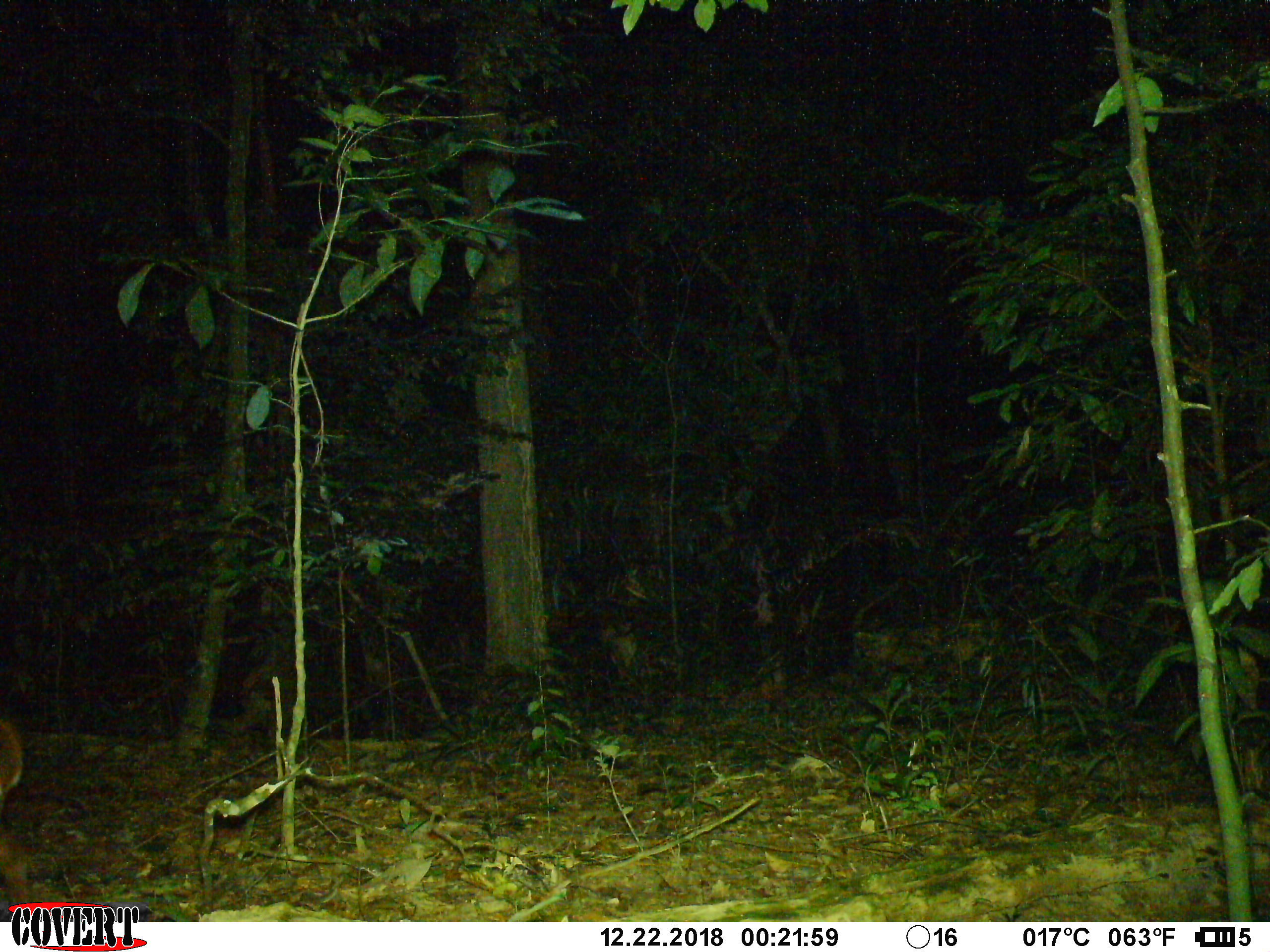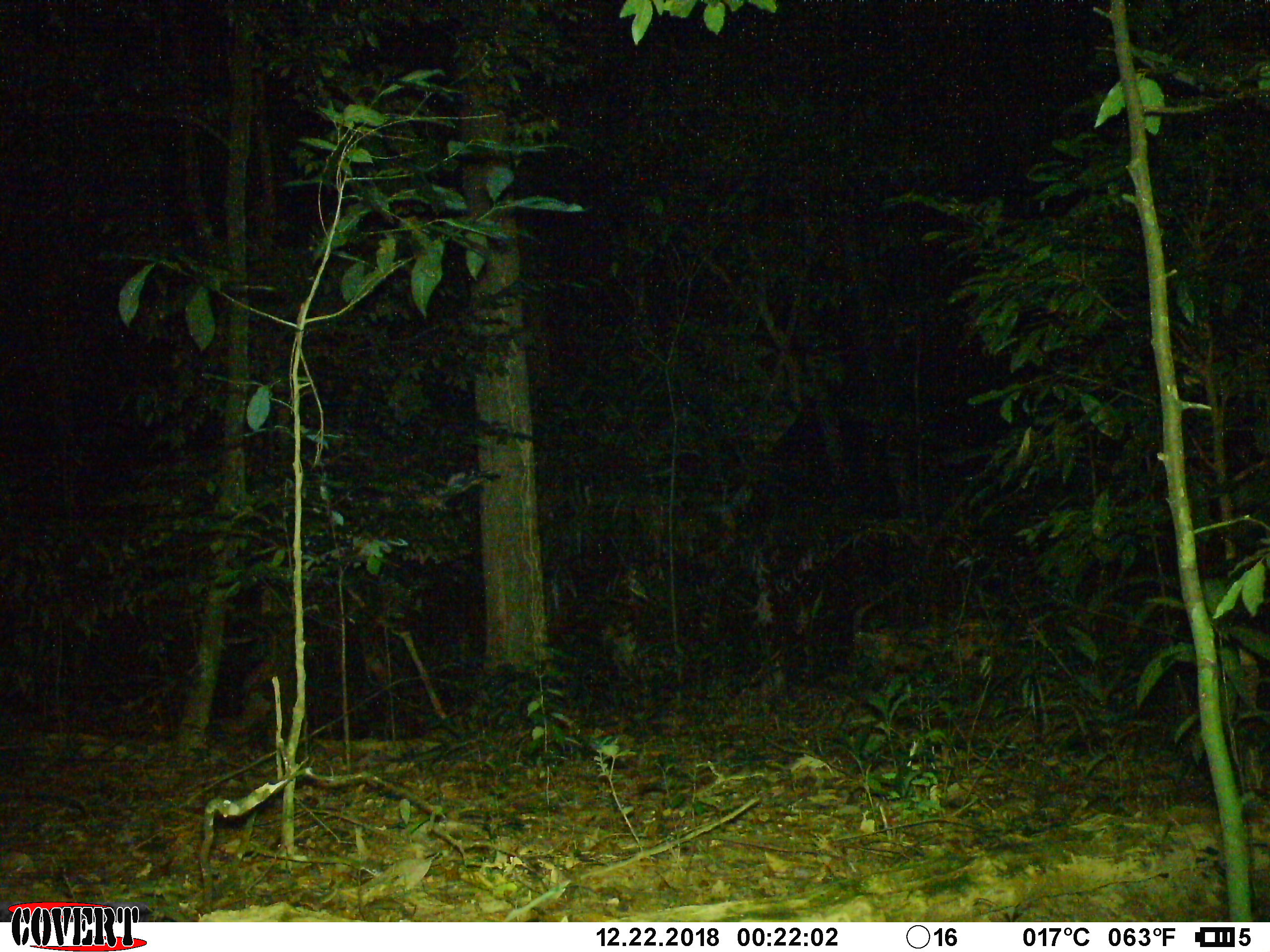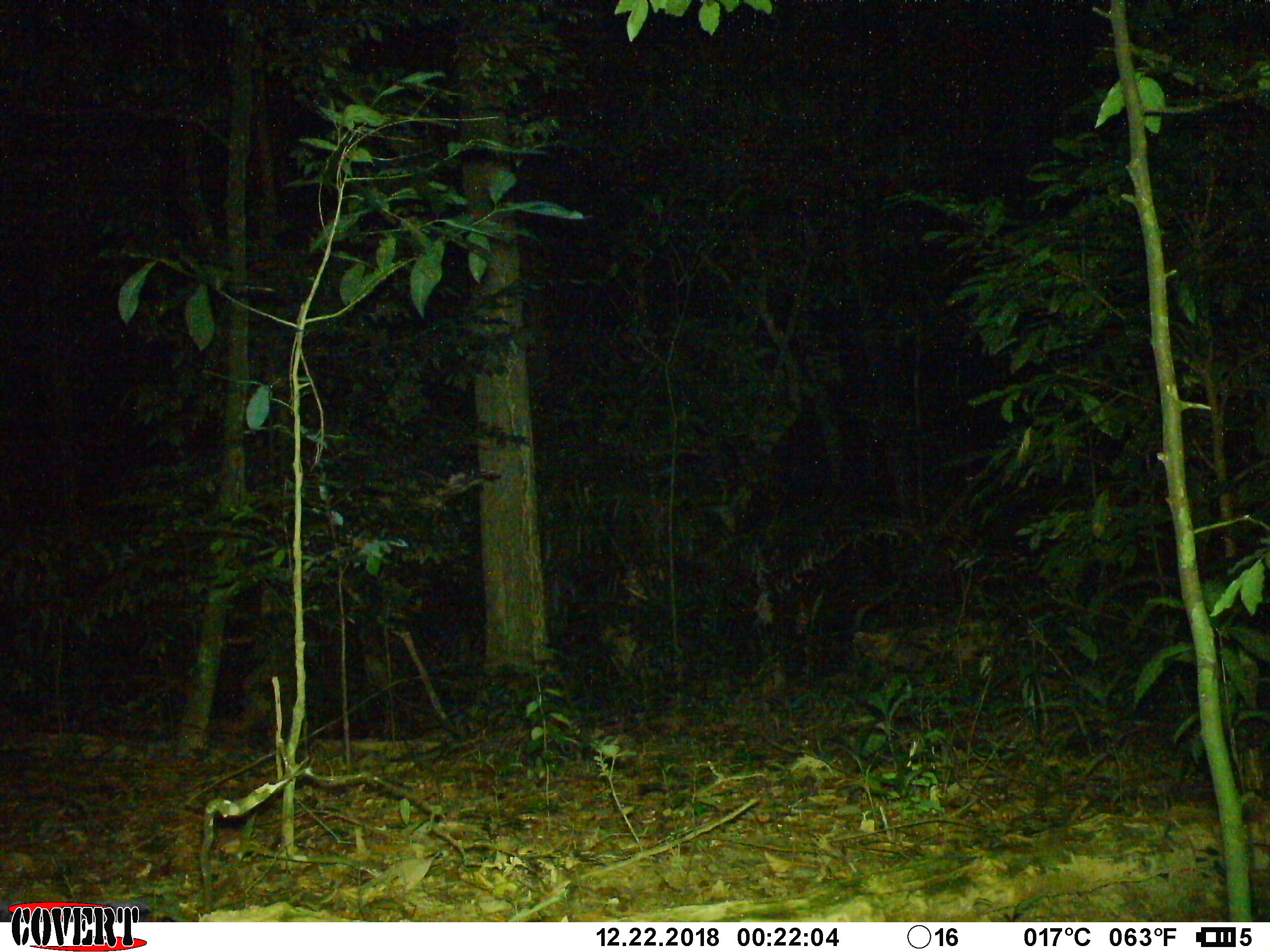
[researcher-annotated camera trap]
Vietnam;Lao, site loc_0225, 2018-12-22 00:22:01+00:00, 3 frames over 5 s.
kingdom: Animalia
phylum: Chordata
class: Mammalia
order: Artiodactyla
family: Cervidae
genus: Muntiacus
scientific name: Muntiacus vuquangensis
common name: large-antlered muntjac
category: large antlered muntjac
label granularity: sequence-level